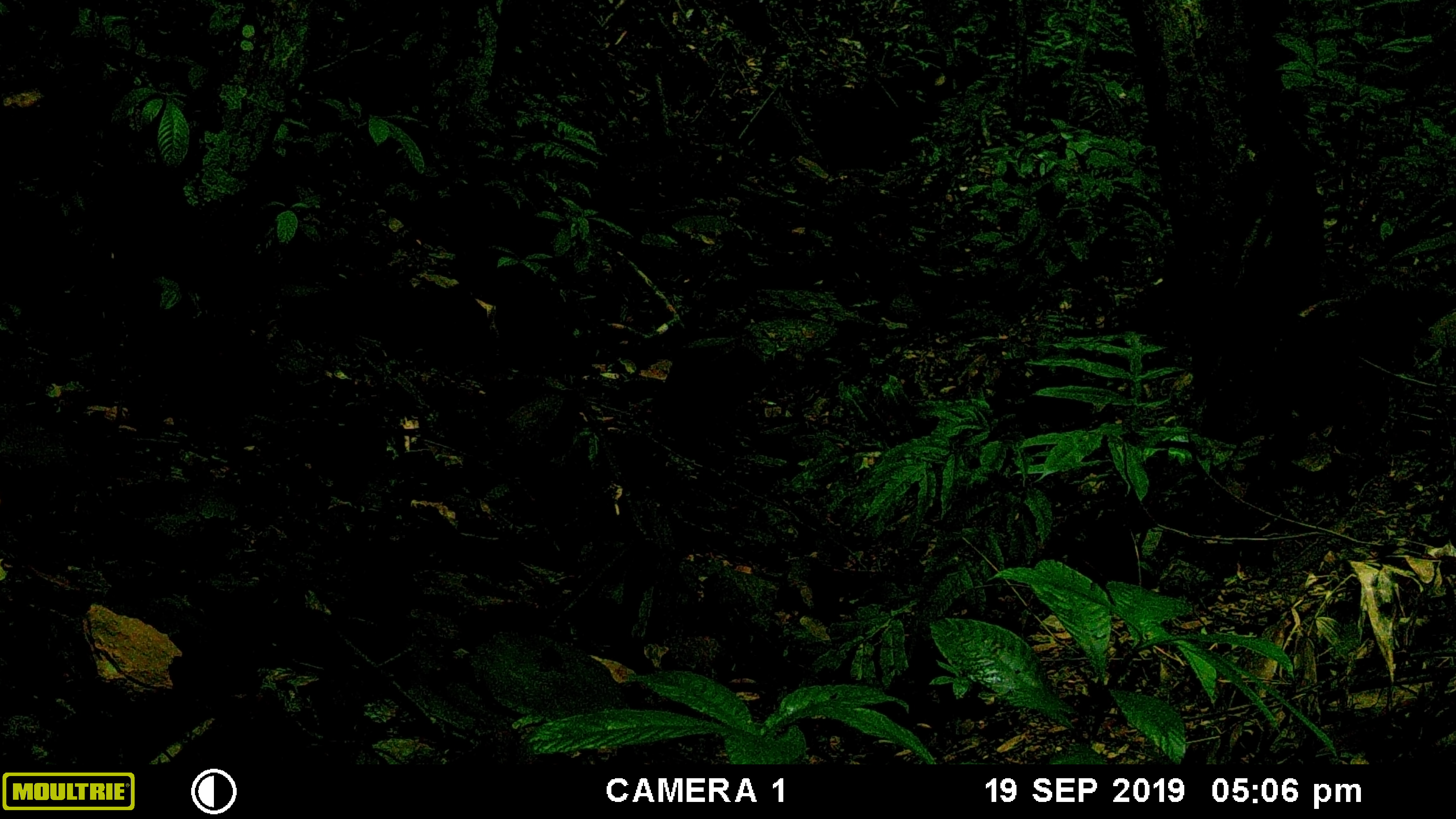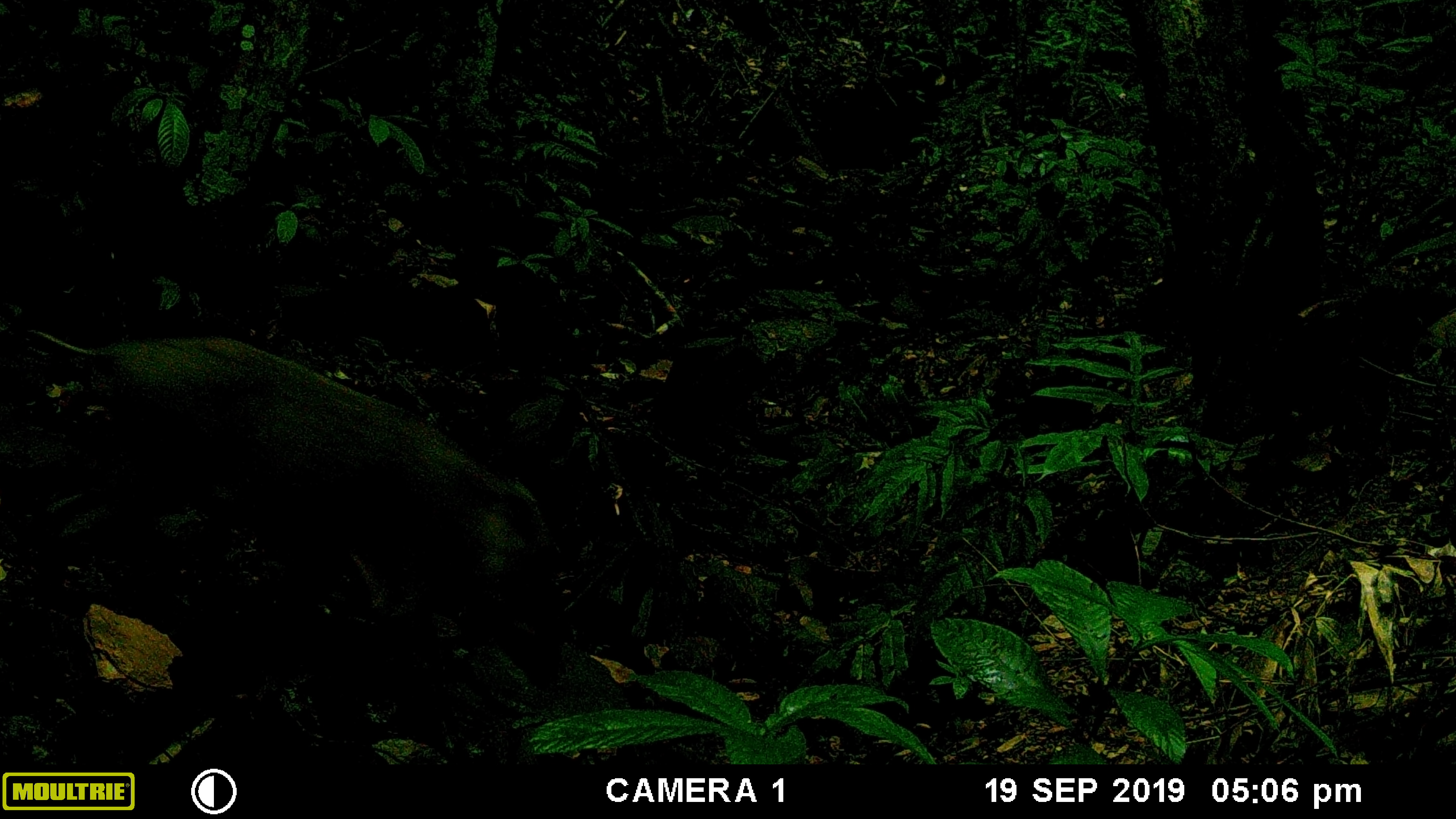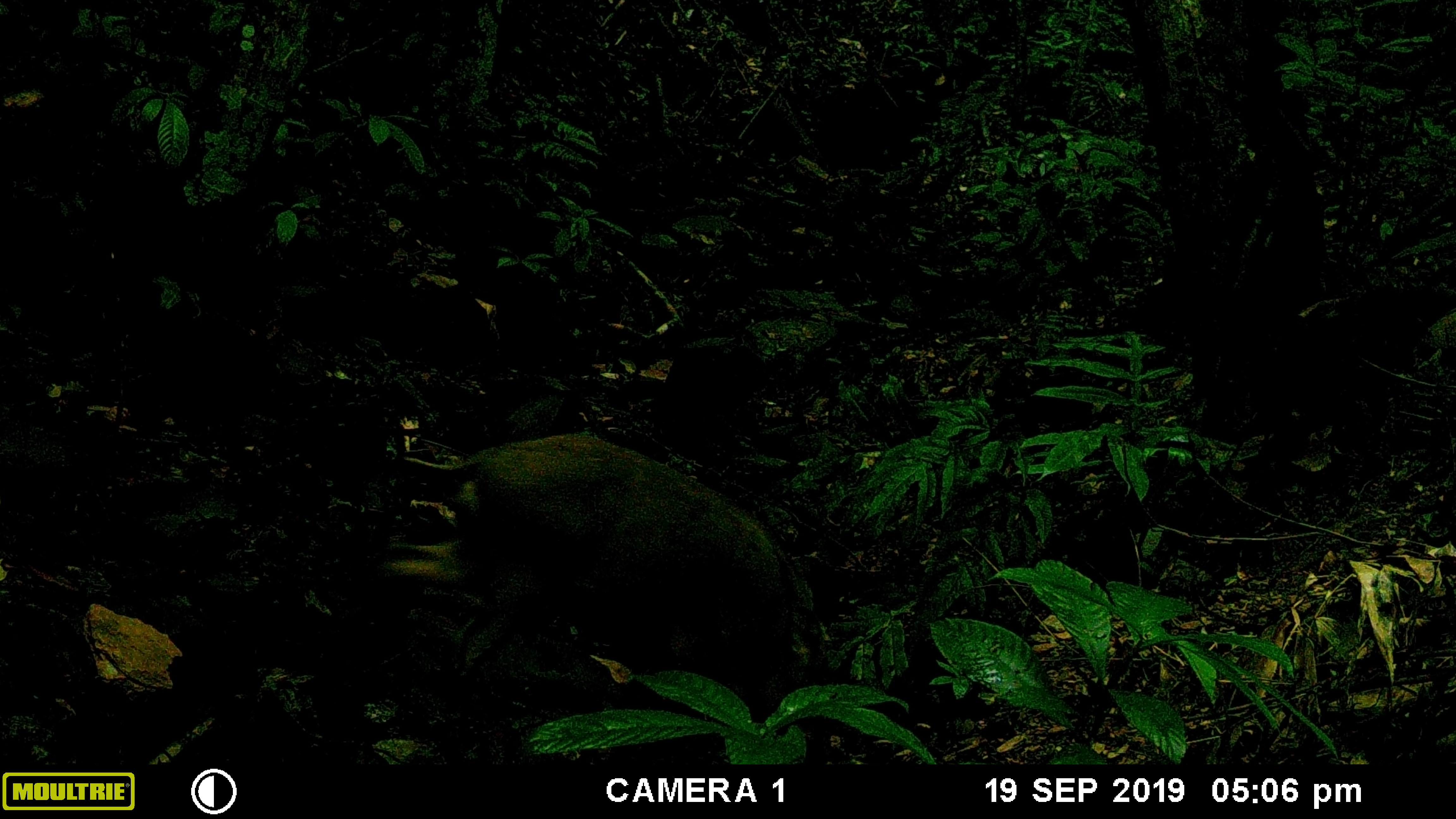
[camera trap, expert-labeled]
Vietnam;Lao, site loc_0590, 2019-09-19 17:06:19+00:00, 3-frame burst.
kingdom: Animalia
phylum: Chordata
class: Mammalia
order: Artiodactyla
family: Suidae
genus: Sus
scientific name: Sus scrofa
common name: eurasian wild pig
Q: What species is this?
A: Eurasian wild pig (Sus scrofa).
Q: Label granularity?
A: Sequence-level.